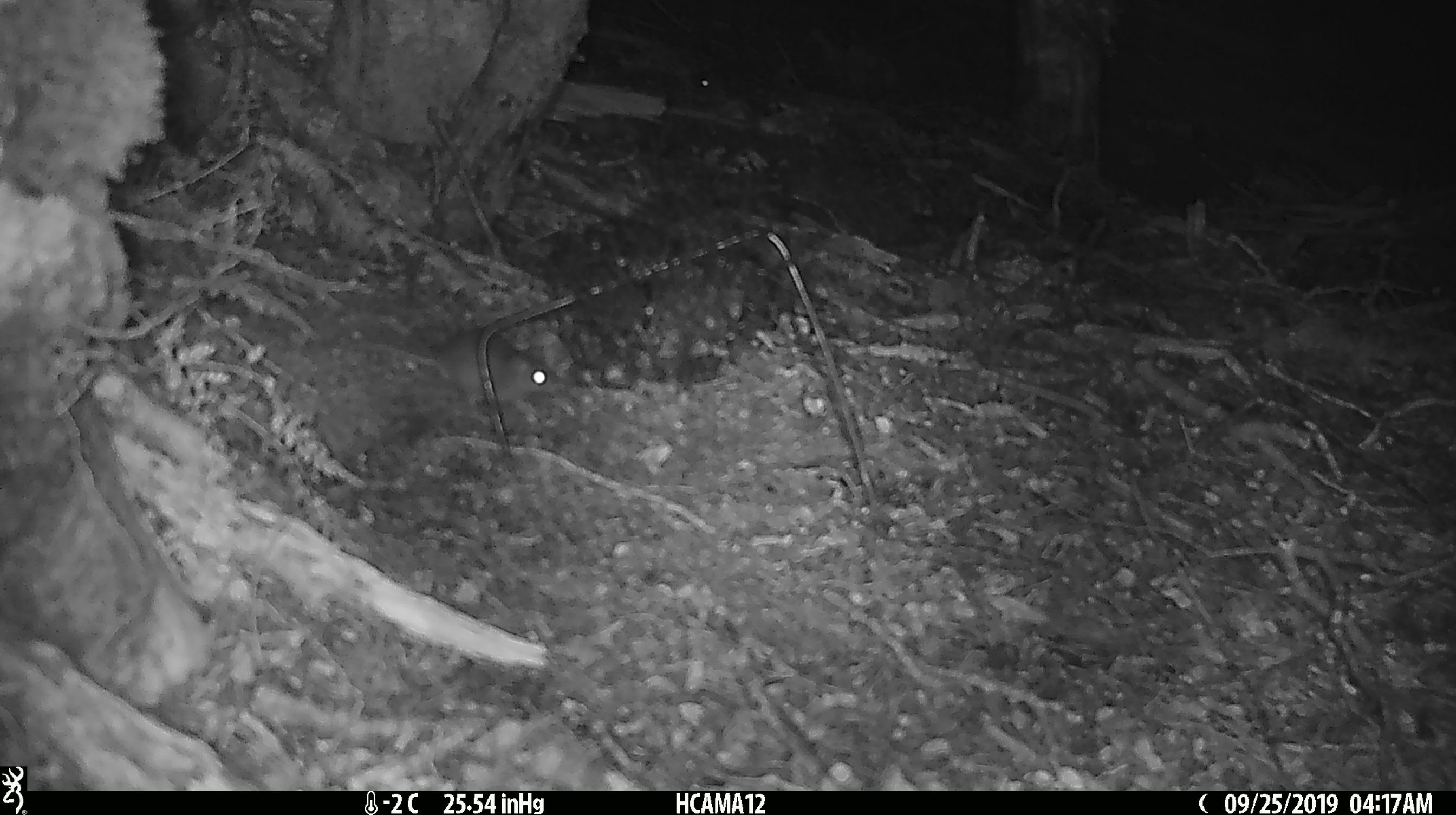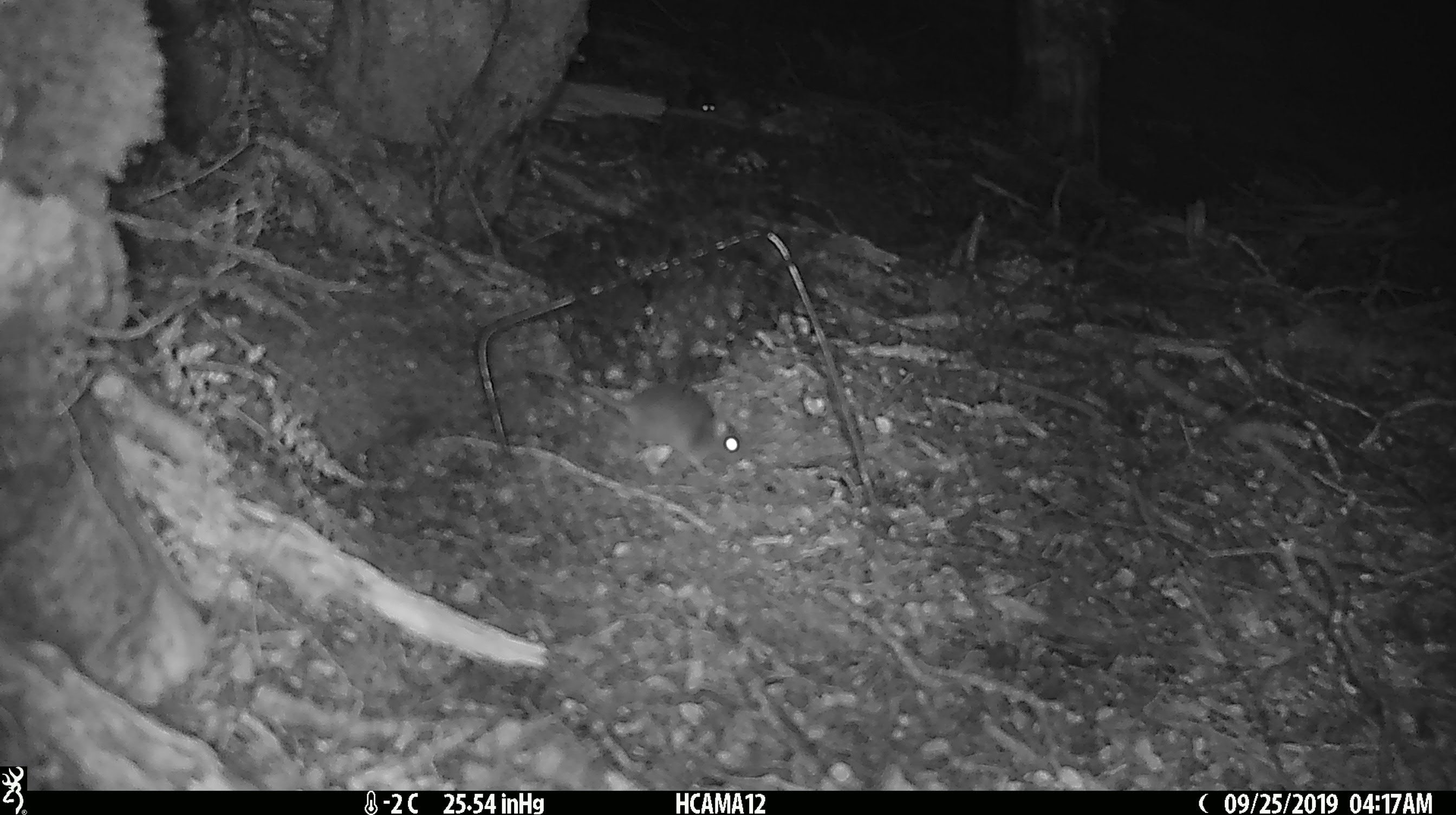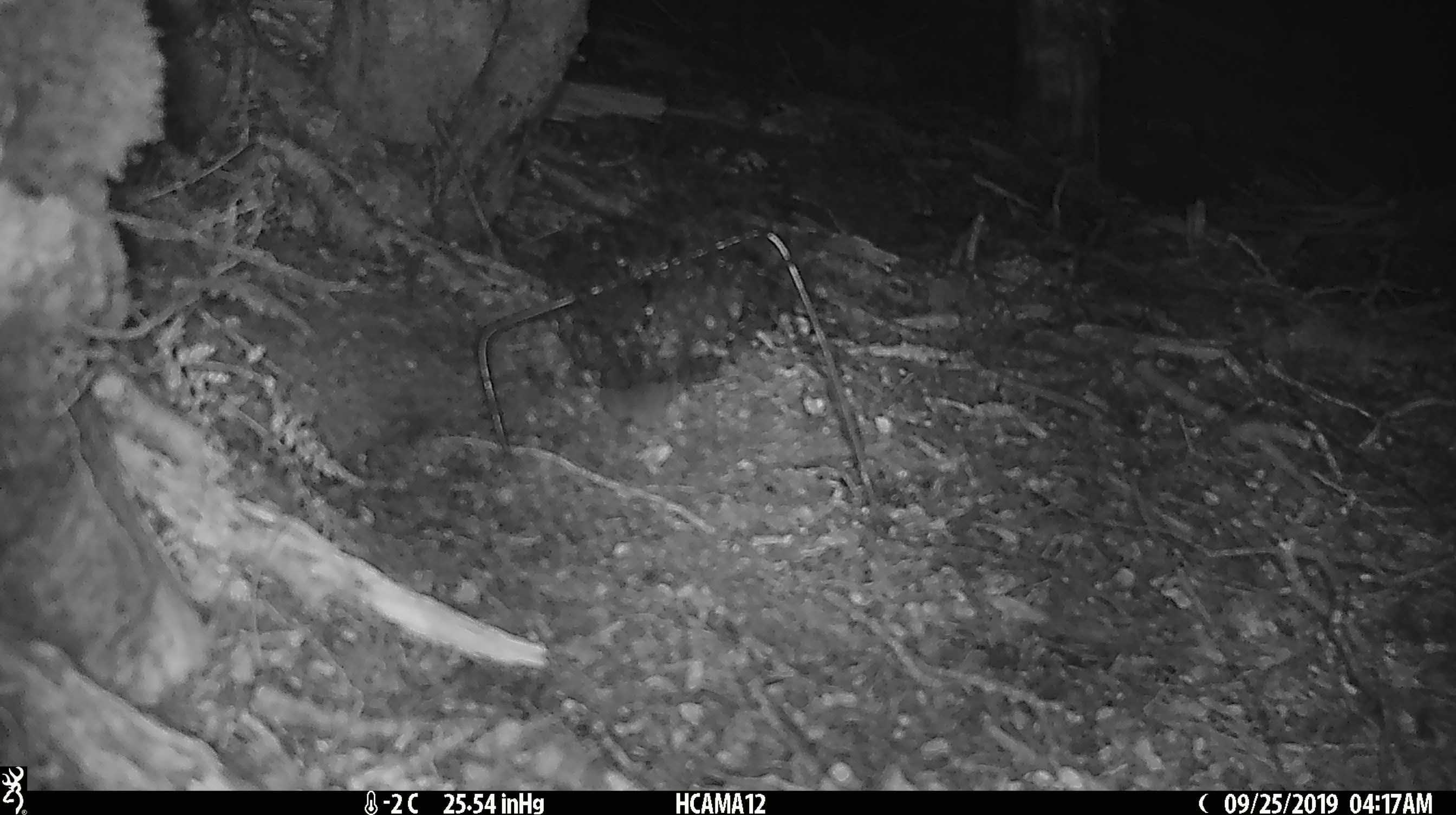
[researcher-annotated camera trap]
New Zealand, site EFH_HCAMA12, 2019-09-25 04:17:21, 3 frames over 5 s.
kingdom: Animalia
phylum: Chordata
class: Mammalia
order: Rodentia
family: Muridae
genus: Mus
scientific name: Mus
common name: mouse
Mouse (Mus).